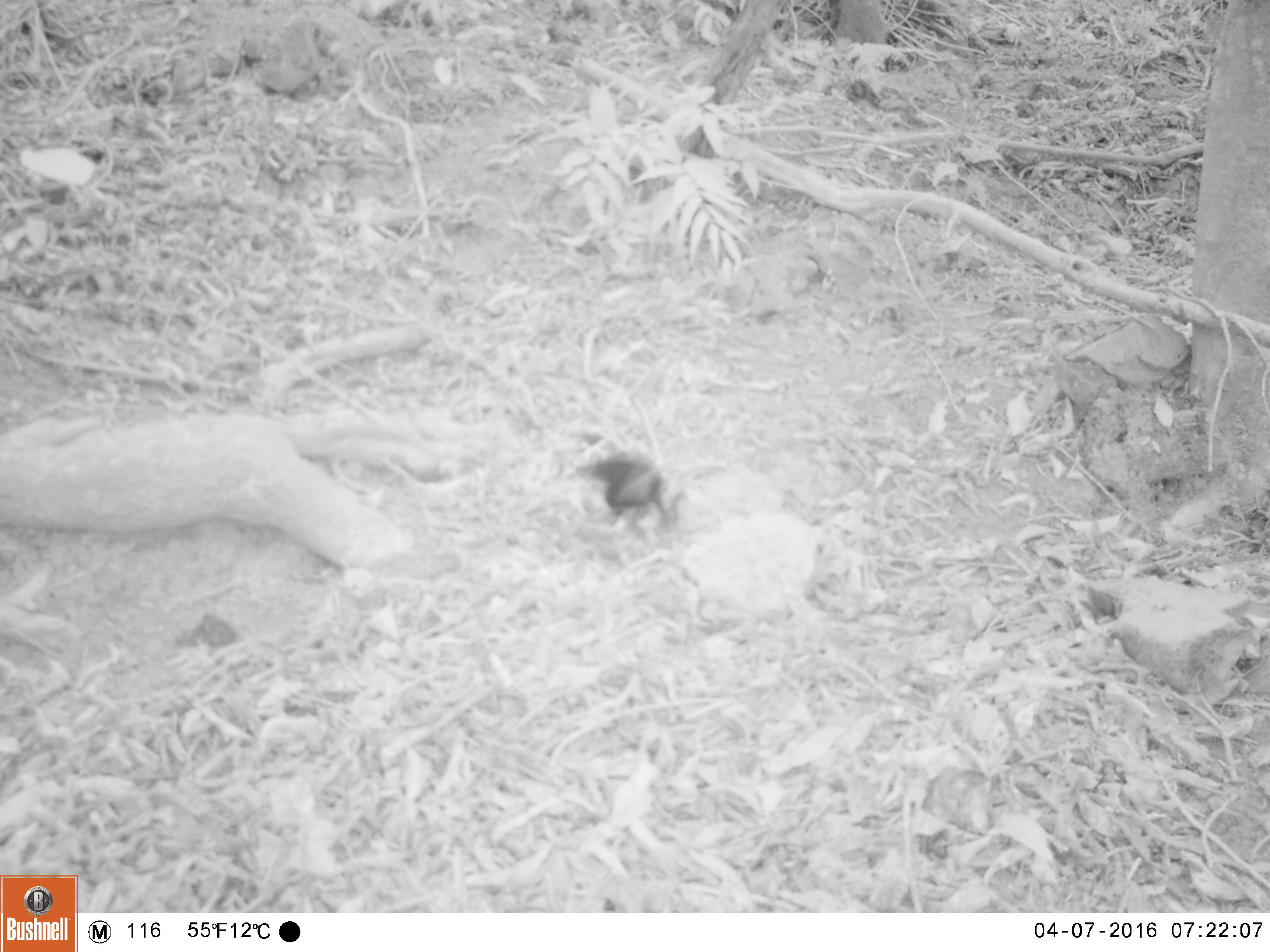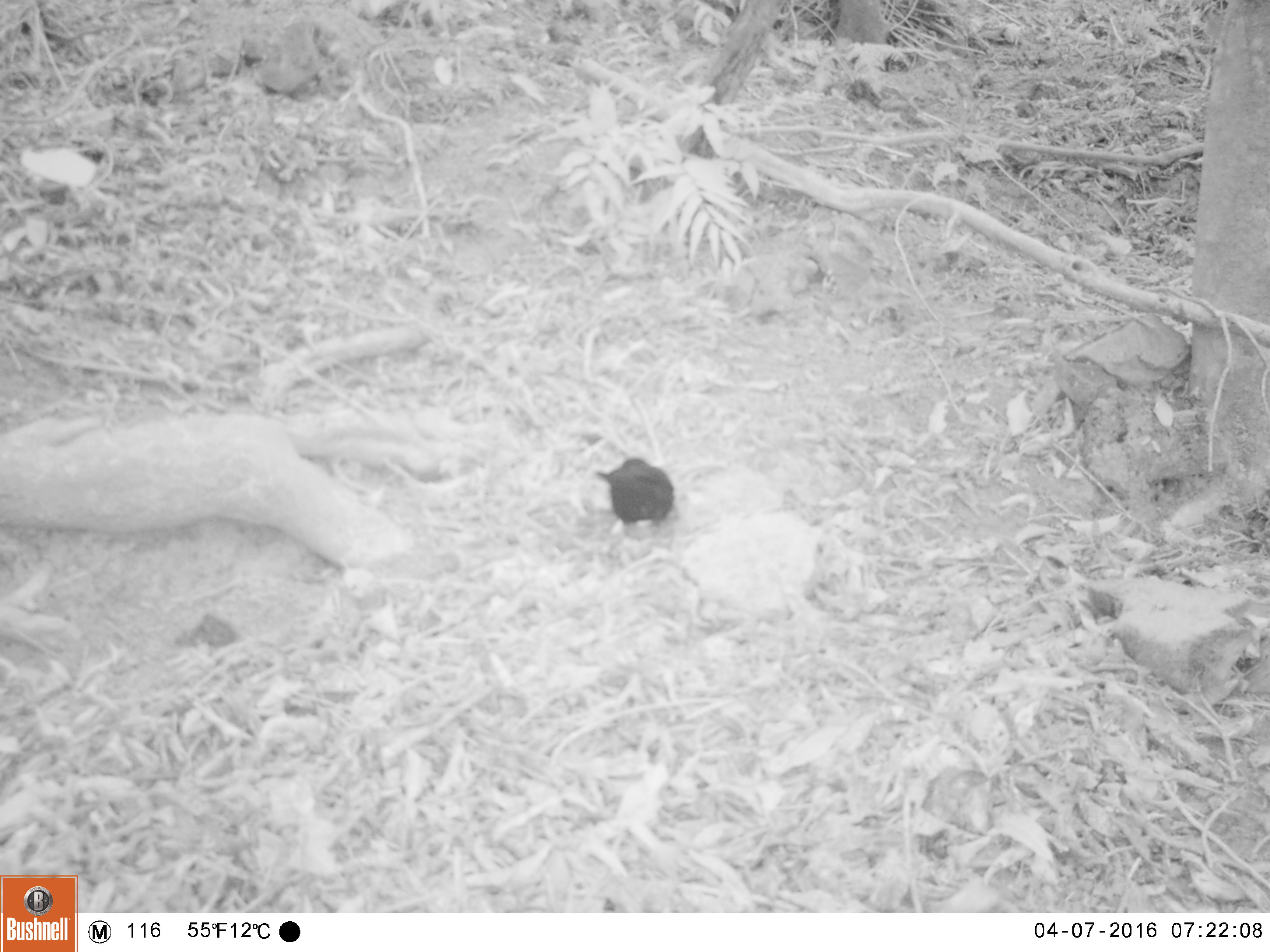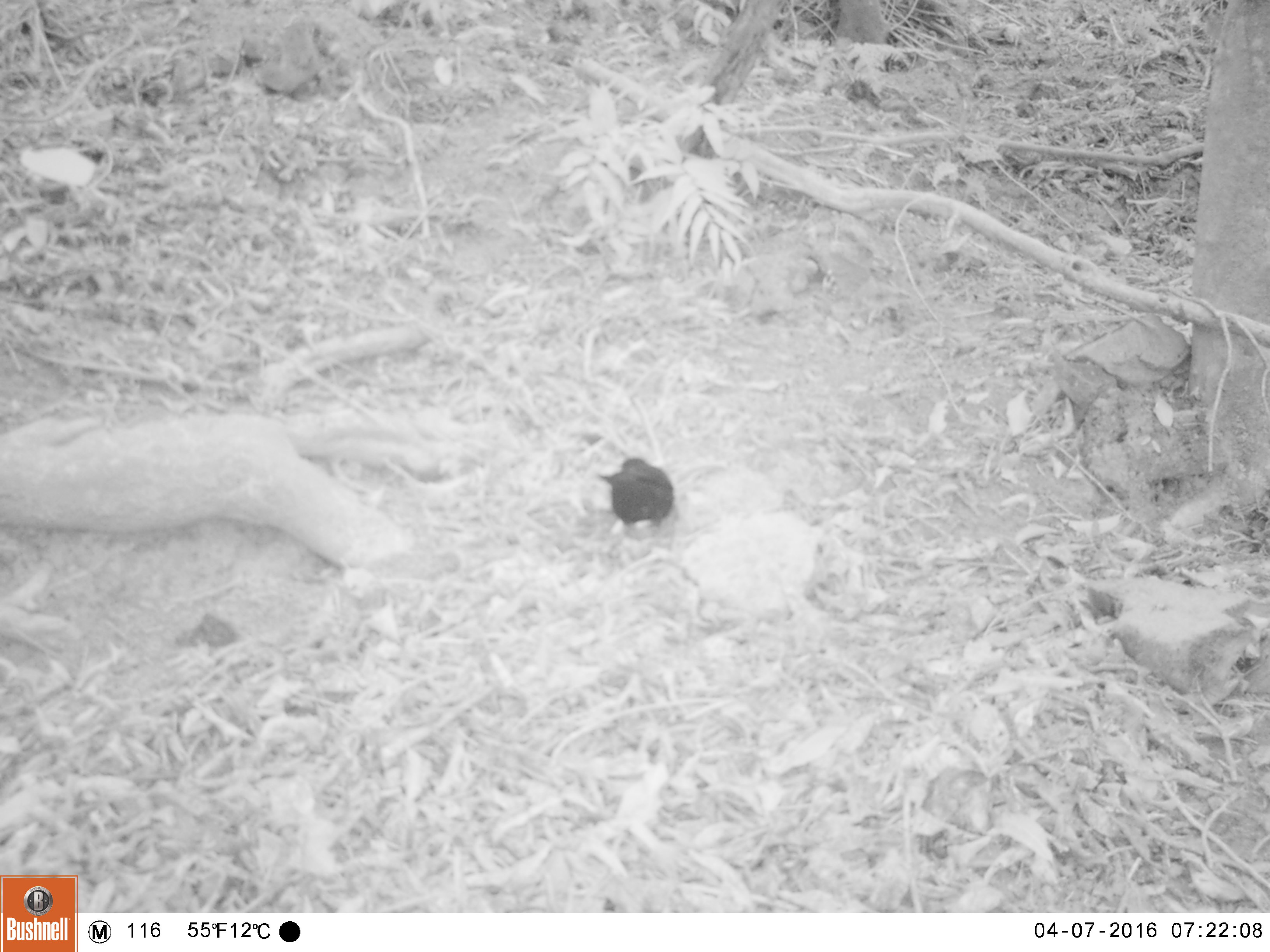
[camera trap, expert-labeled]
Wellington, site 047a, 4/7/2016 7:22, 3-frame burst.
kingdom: Animalia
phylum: Chordata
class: Aves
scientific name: Aves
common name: bird